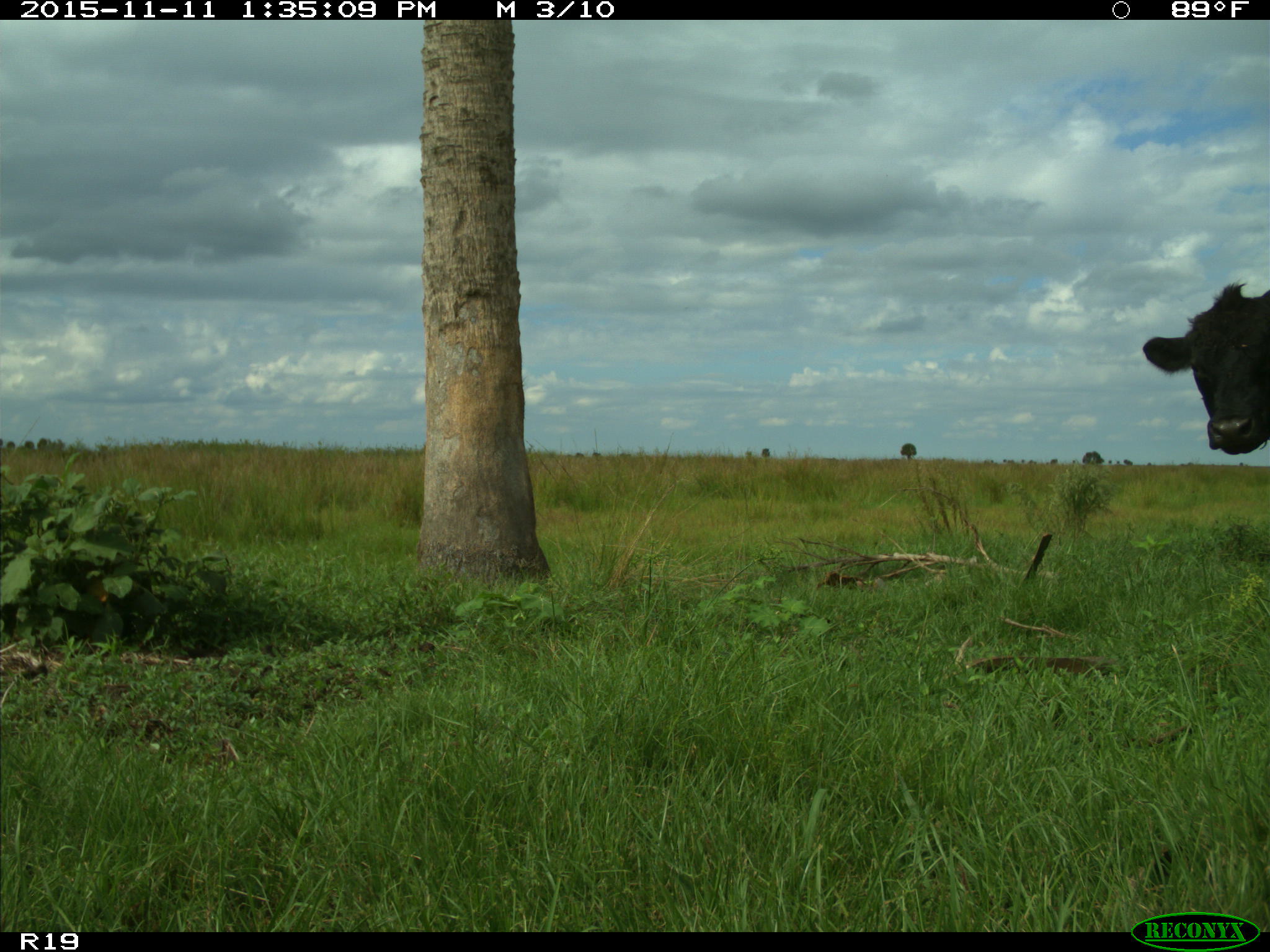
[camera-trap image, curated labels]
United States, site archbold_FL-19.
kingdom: Animalia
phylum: Chordata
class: Mammalia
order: Artiodactyla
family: Bovidae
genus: Bos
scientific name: Bos taurus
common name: domestic cow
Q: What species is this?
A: Bos taurus (domestic cow).